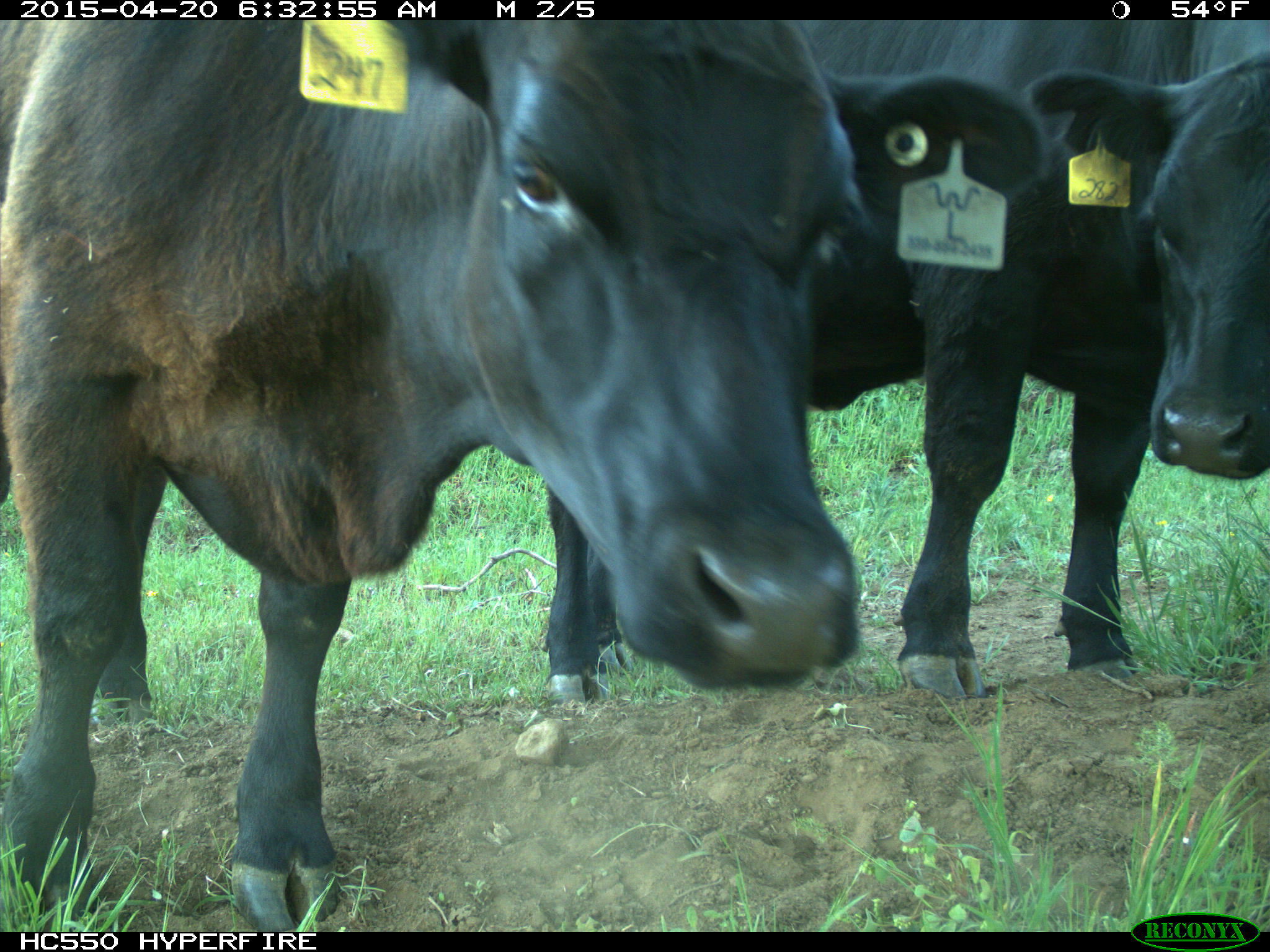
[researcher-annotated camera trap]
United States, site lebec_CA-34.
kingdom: Animalia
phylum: Chordata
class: Mammalia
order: Artiodactyla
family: Bovidae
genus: Bos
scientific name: Bos taurus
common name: domestic cow